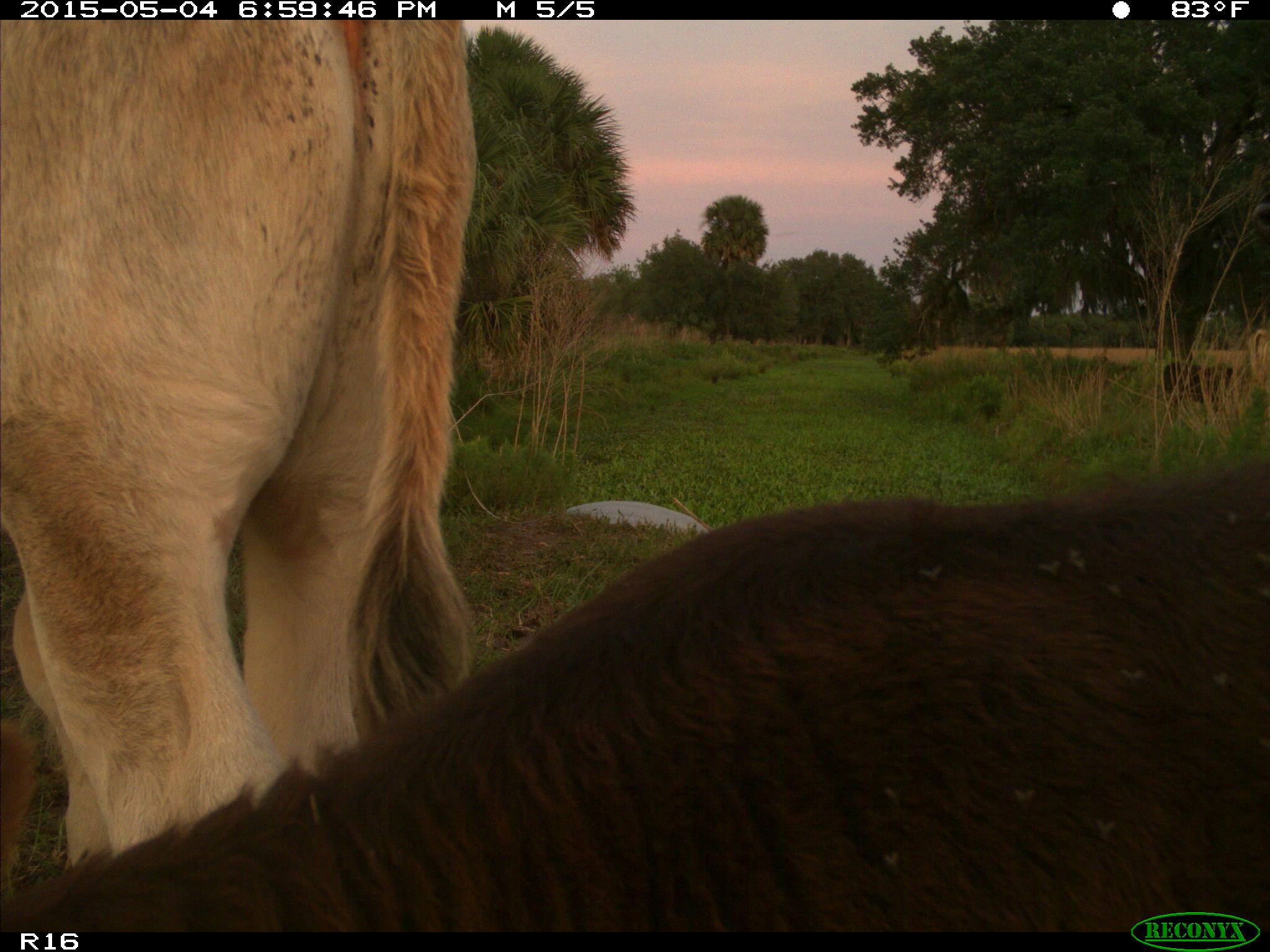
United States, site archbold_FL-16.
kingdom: Animalia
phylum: Chordata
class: Mammalia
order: Artiodactyla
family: Bovidae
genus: Bos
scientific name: Bos taurus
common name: domestic cow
Bos taurus (domestic cow).